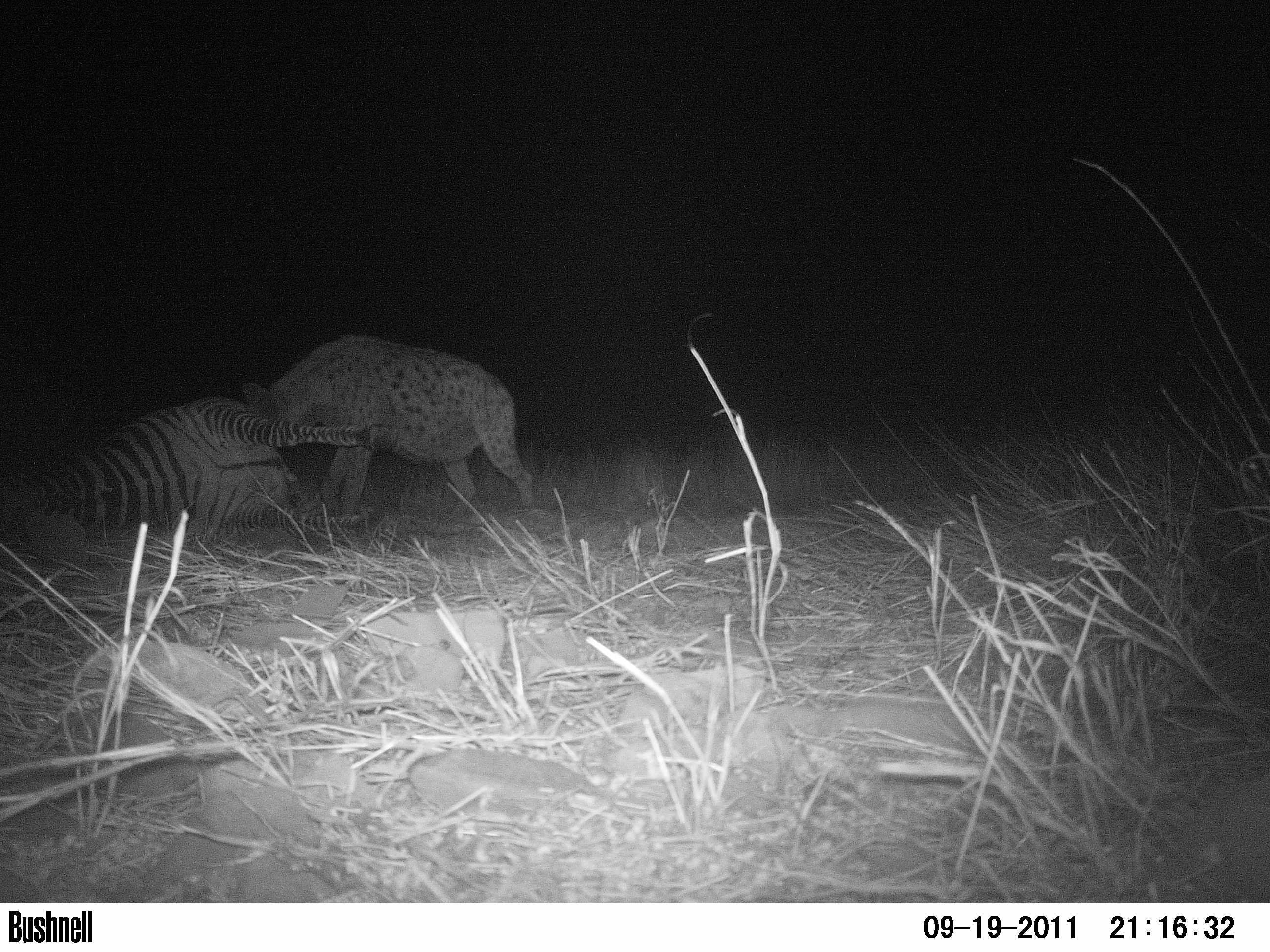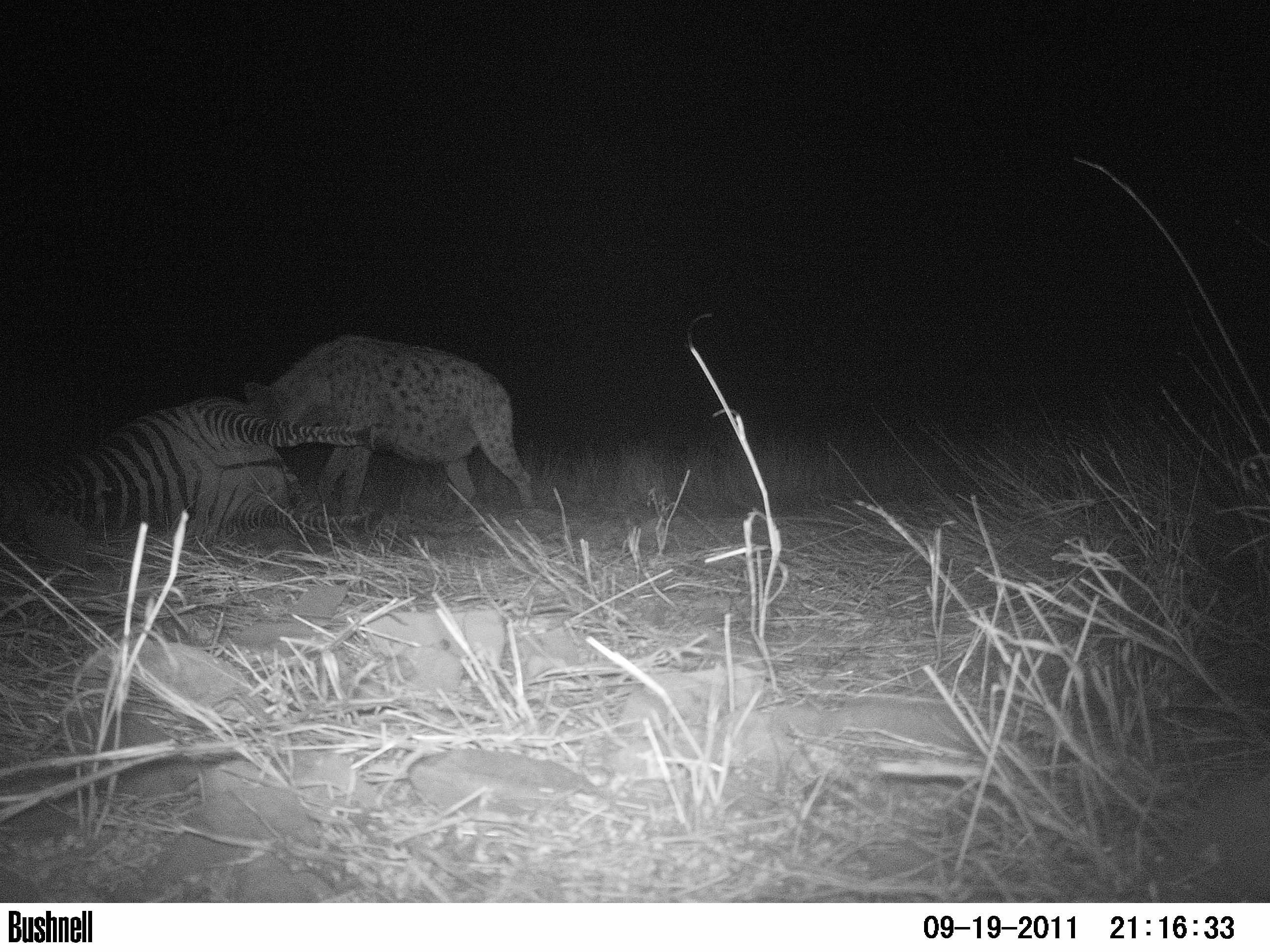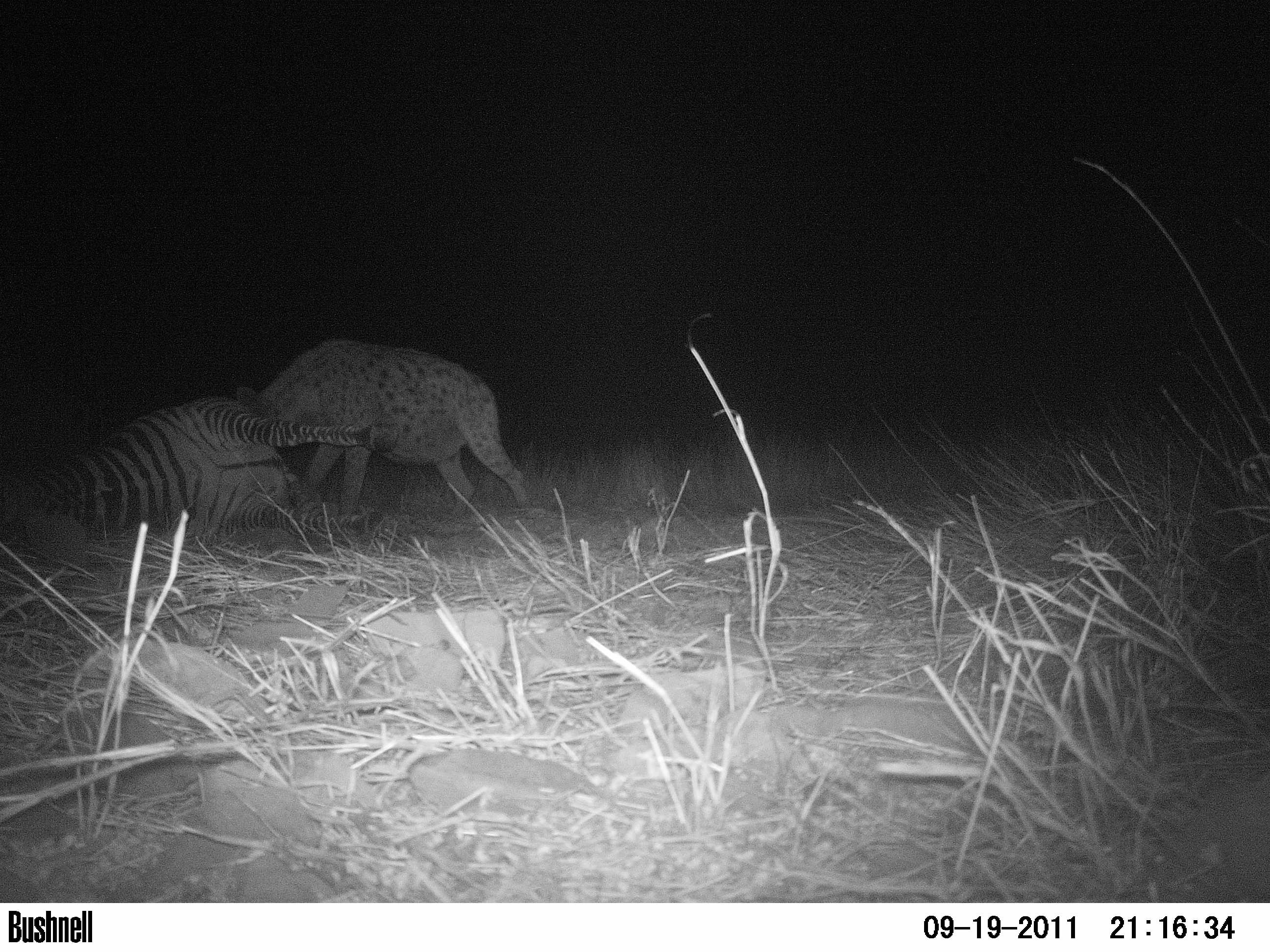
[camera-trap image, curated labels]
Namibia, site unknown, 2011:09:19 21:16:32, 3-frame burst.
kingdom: Animalia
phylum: Chordata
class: Mammalia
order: Carnivora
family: Hyaenidae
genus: Crocuta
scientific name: Crocuta crocuta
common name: spotted hyena